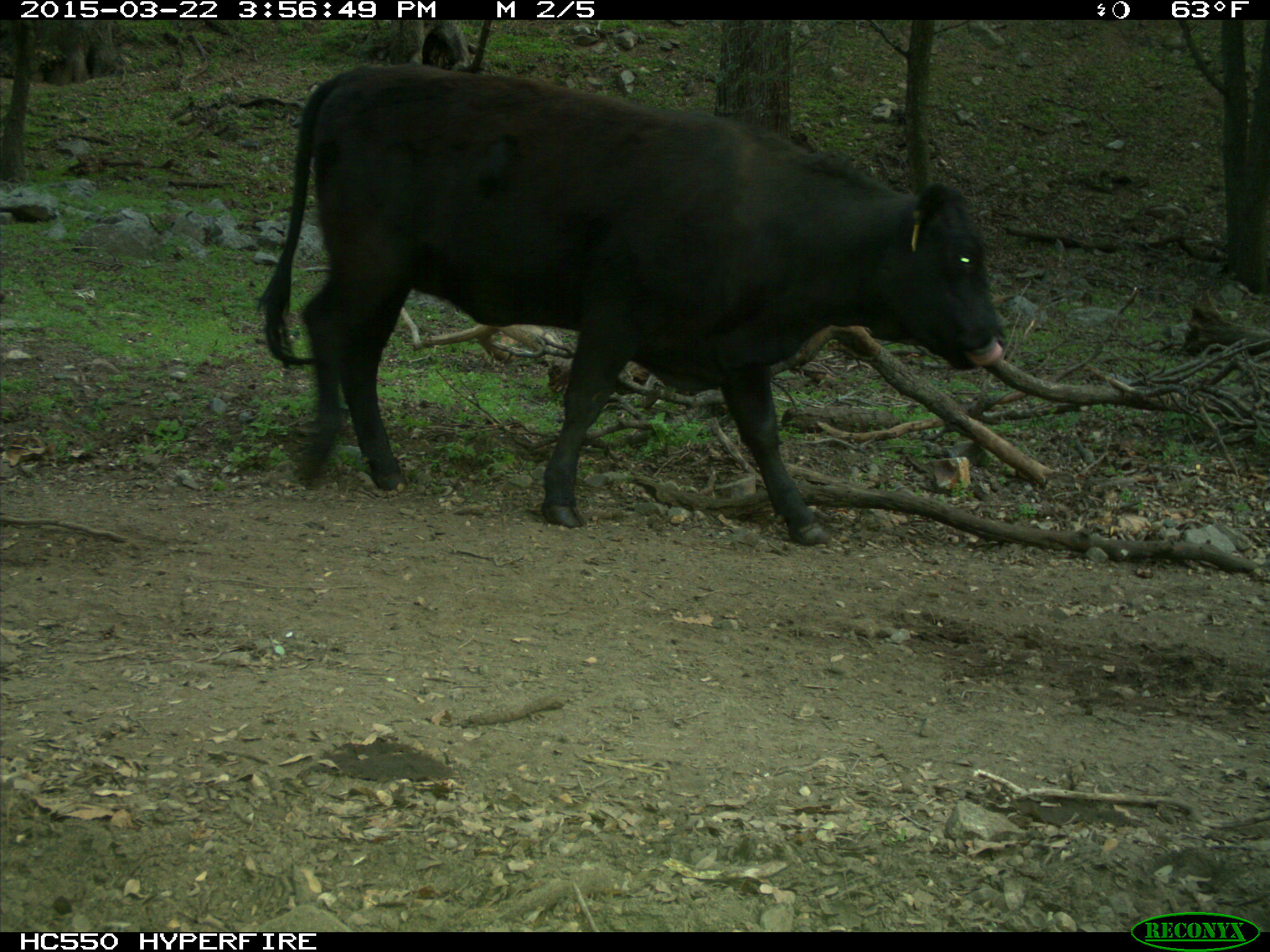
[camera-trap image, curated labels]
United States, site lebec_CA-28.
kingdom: Animalia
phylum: Chordata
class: Mammalia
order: Artiodactyla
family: Bovidae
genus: Bos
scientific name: Bos taurus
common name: domestic cow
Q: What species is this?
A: Bos taurus (domestic cow).